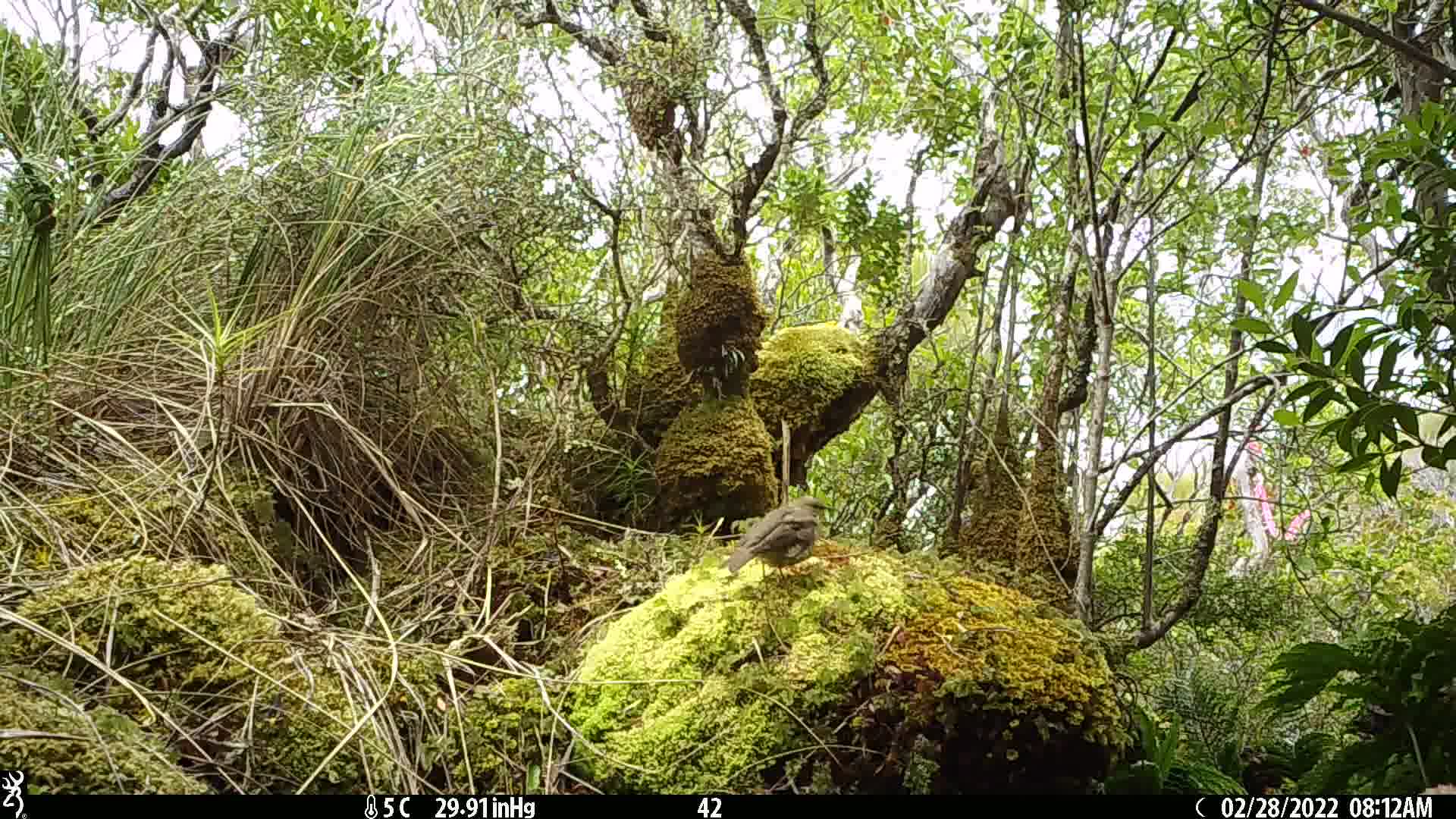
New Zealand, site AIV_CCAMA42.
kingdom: Animalia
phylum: Chordata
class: Aves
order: Passeriformes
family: Turdidae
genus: Turdus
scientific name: Turdus philomelos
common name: song thrush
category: thrush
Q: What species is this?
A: Thrush (song thrush) (Turdus philomelos).